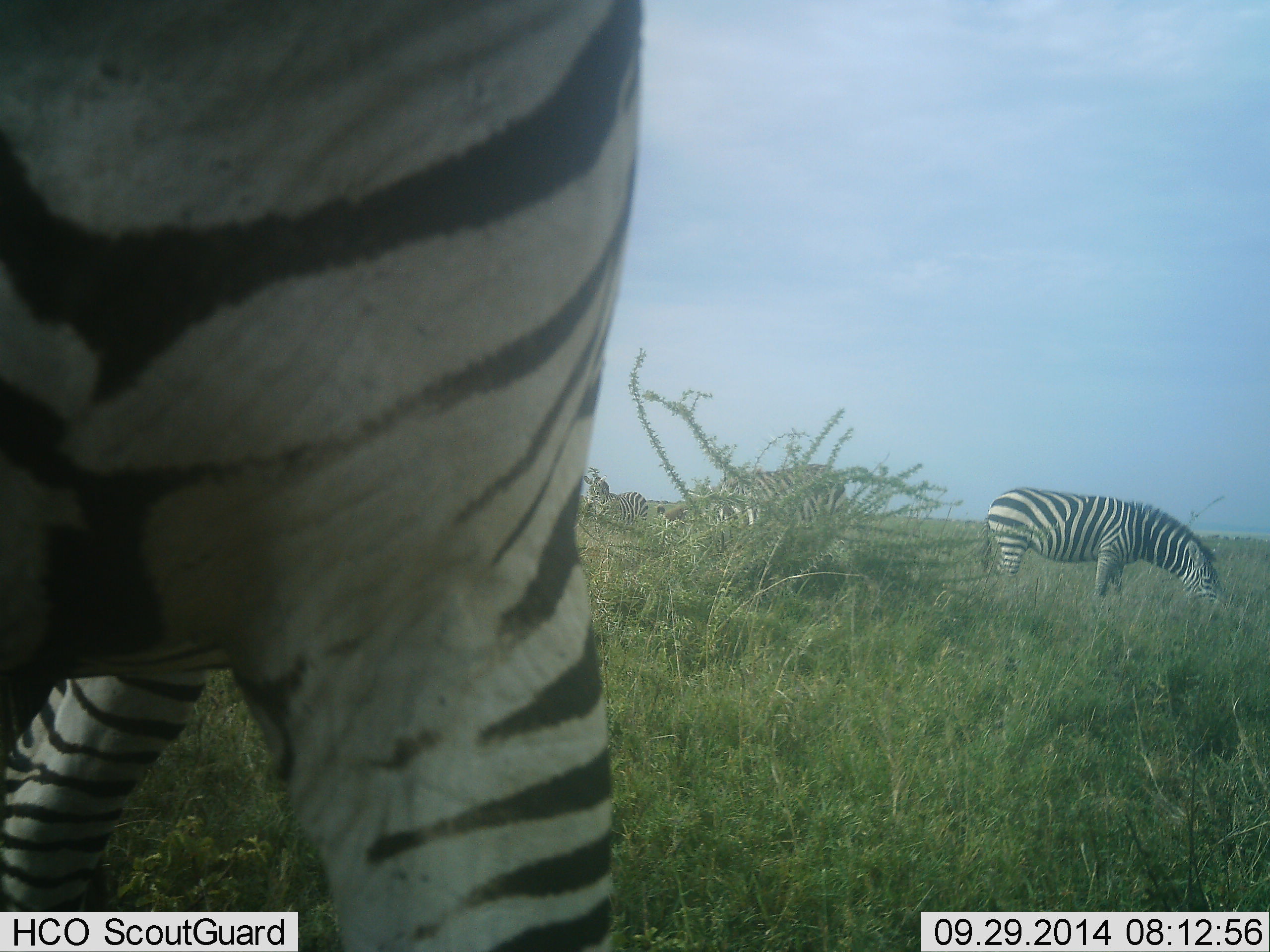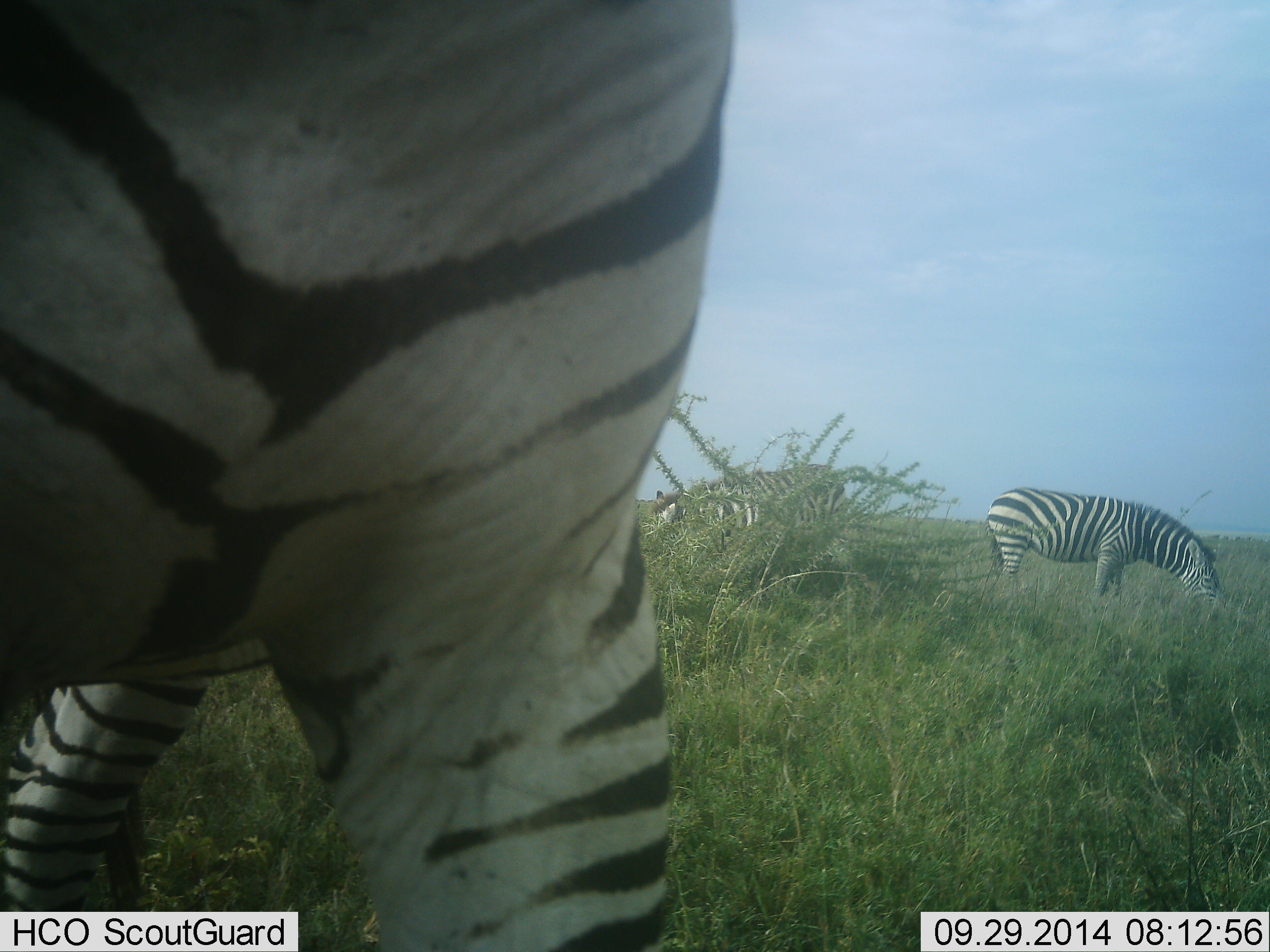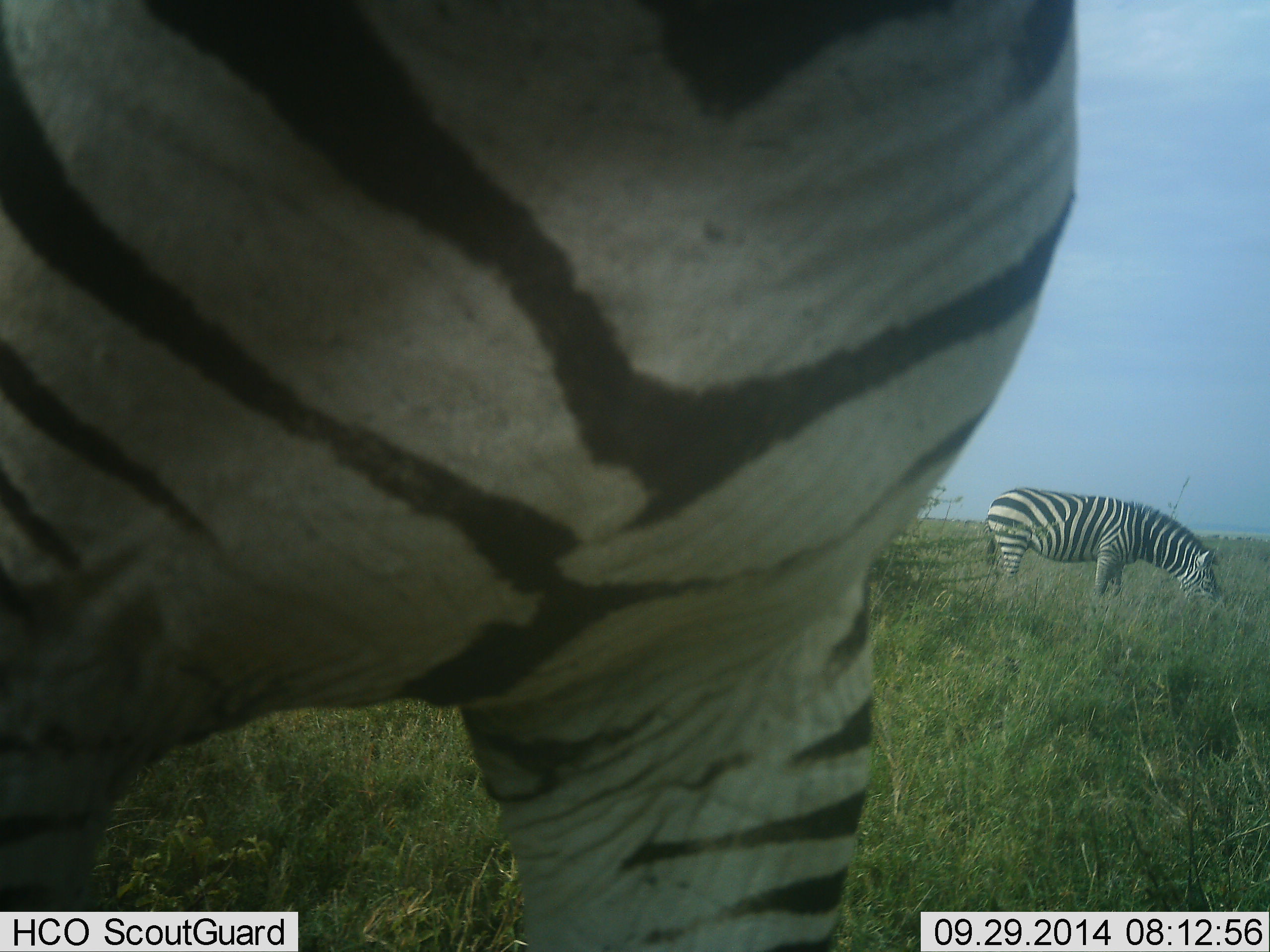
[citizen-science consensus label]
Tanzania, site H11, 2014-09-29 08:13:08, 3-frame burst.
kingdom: Animalia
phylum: Chordata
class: Mammalia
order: Perissodactyla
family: Equidae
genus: Equus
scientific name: Equus quagga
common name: plains zebra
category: zebra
Zebra (plains zebra) (Equus quagga), count 4. Behavior (volunteer vote fractions): standing 50%, resting 0%, moving 10%, interacting 0%. Young present (vote fraction): 0%. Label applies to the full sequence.